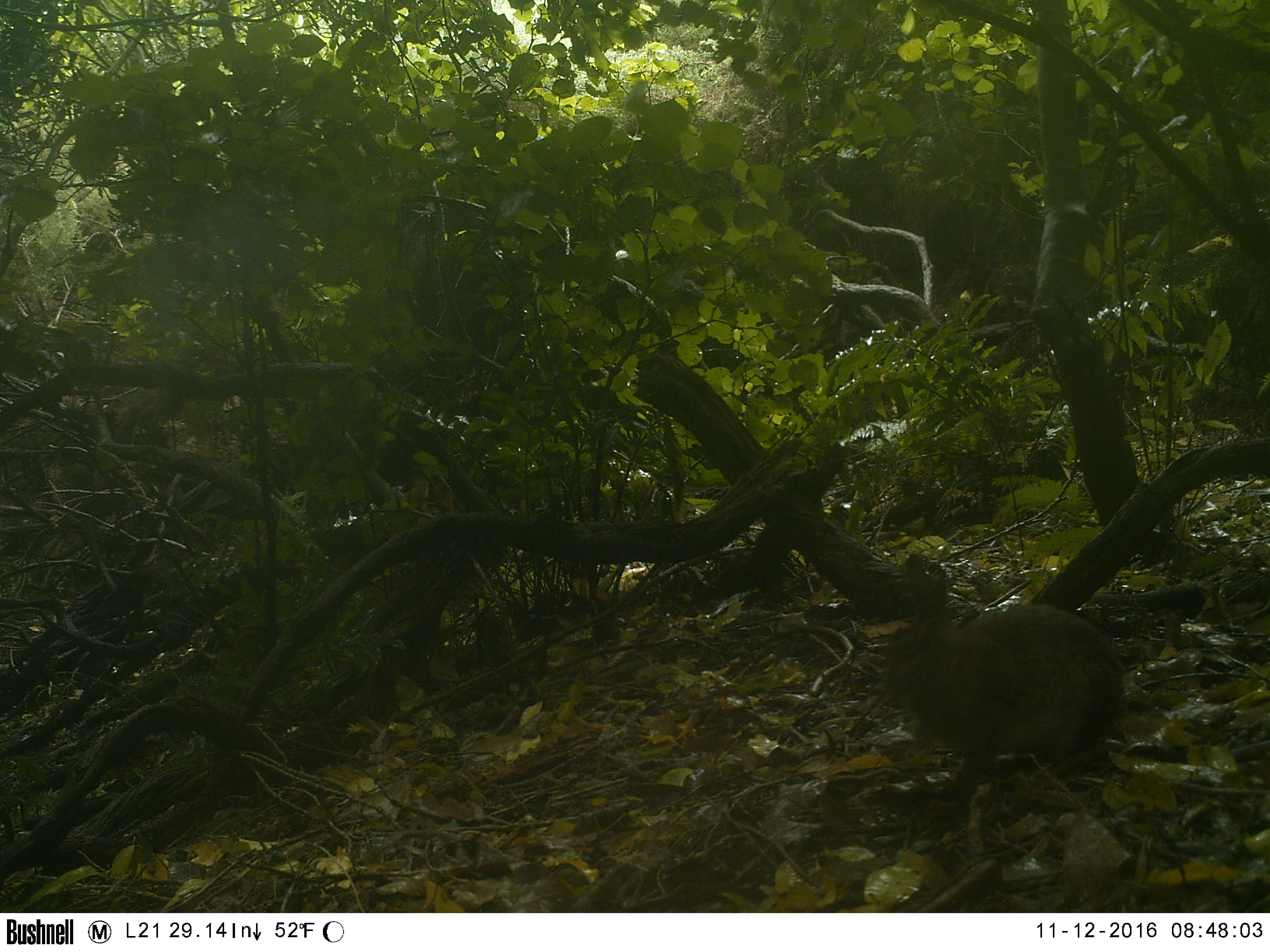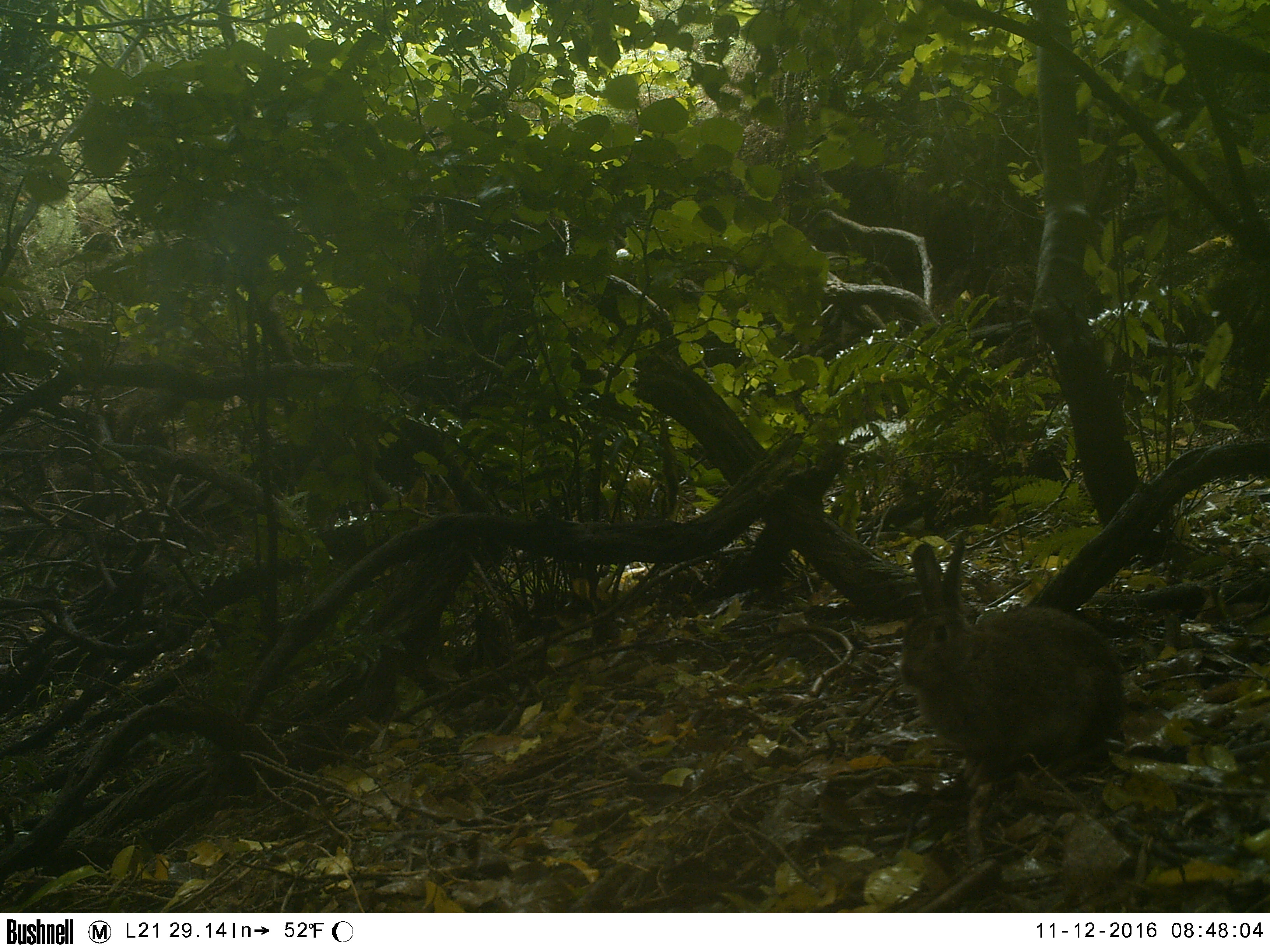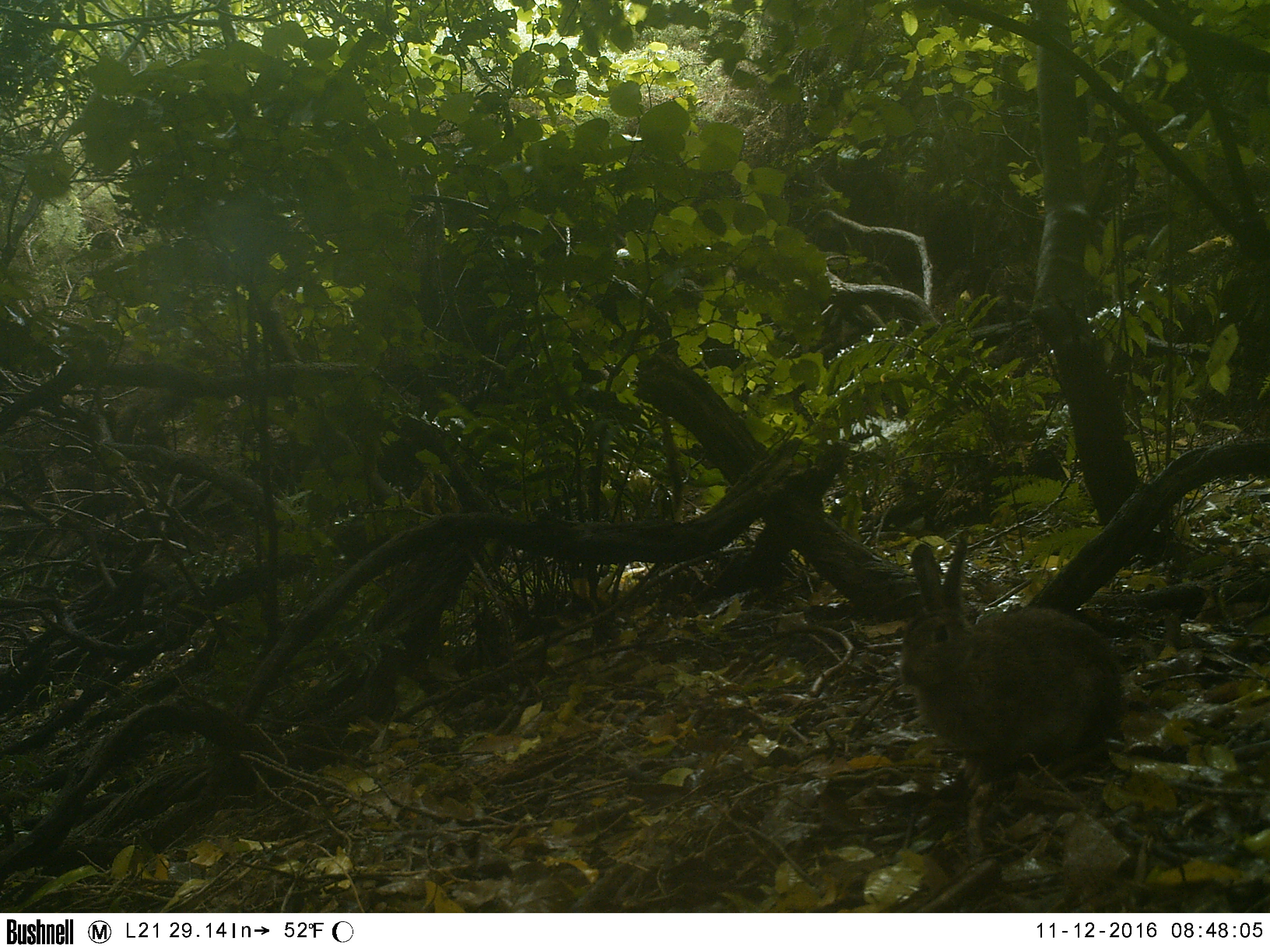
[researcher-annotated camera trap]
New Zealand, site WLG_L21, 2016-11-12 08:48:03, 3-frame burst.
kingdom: Animalia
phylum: Chordata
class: Mammalia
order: Lagomorpha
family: Leporidae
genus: Oryctolagus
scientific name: Oryctolagus cuniculus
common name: european rabbit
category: rabbit